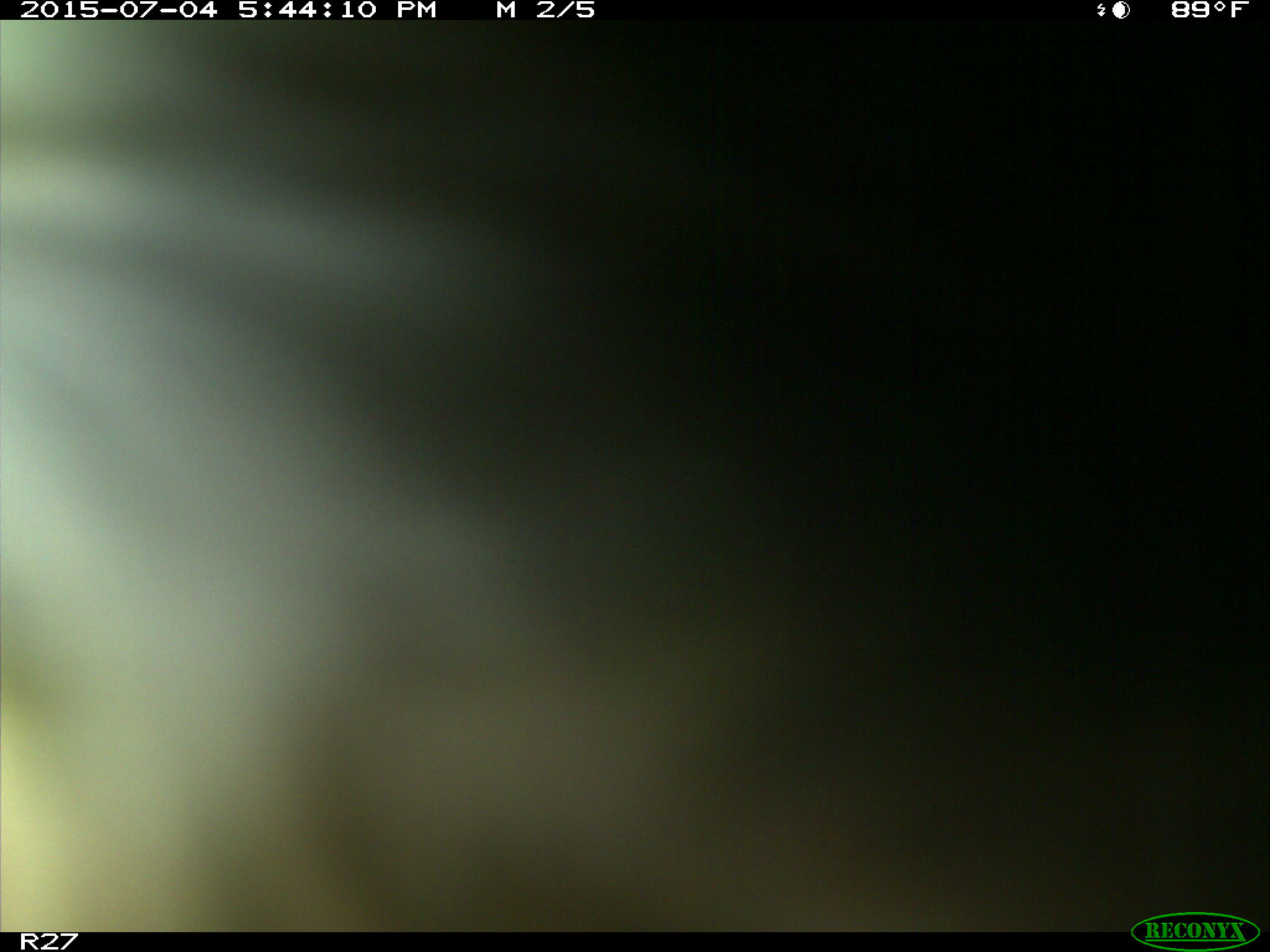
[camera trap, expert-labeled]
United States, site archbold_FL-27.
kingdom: Animalia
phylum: Chordata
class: Mammalia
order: Artiodactyla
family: Bovidae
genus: Bos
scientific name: Bos taurus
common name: domestic cow